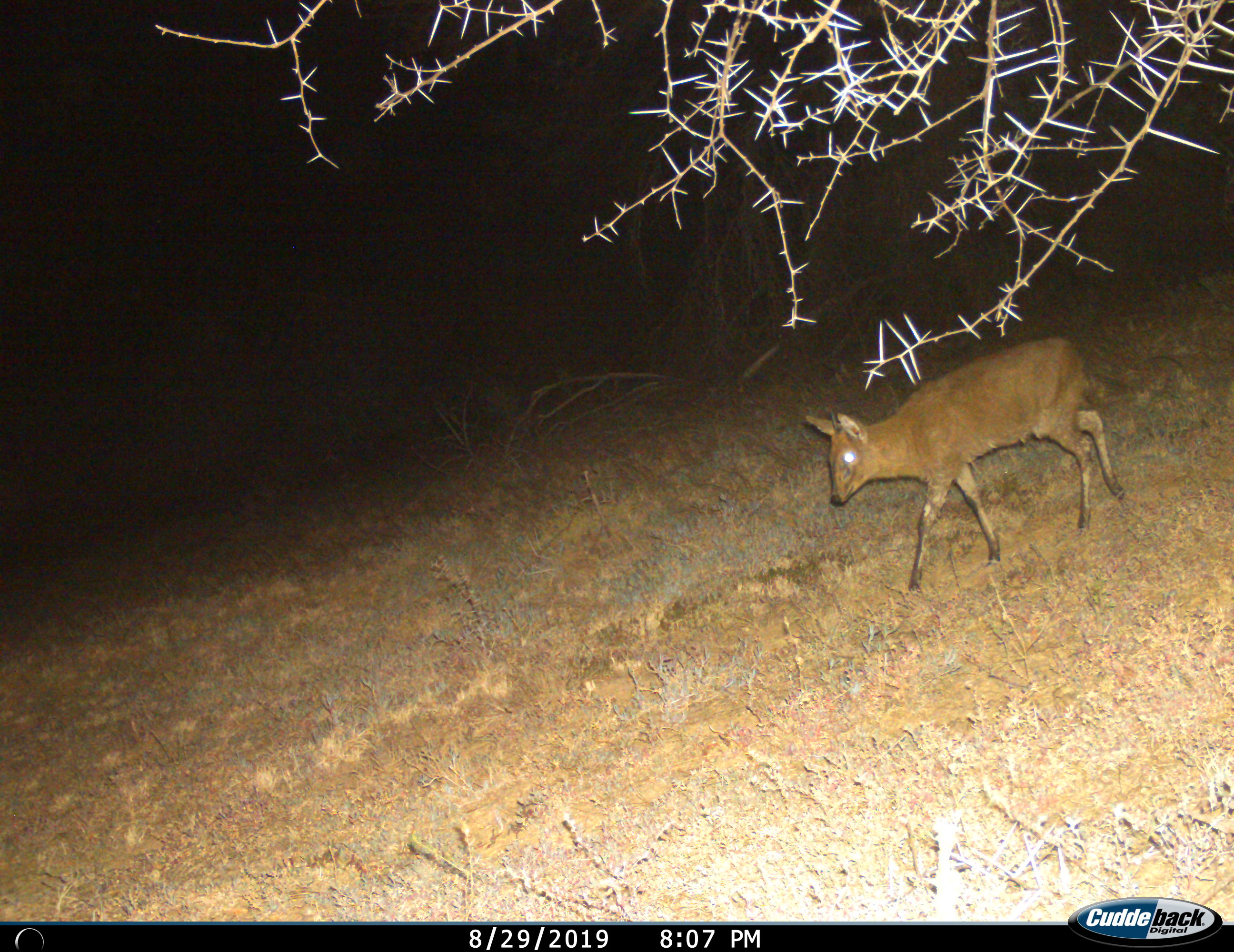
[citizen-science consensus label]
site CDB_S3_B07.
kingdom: Animalia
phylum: Chordata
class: Mammalia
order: Artiodactyla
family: Bovidae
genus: Sylvicapra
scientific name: Sylvicapra grimmia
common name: common duiker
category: duikercommongrey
Duikercommongrey (common duiker) (Sylvicapra grimmia), count 1. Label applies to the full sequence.